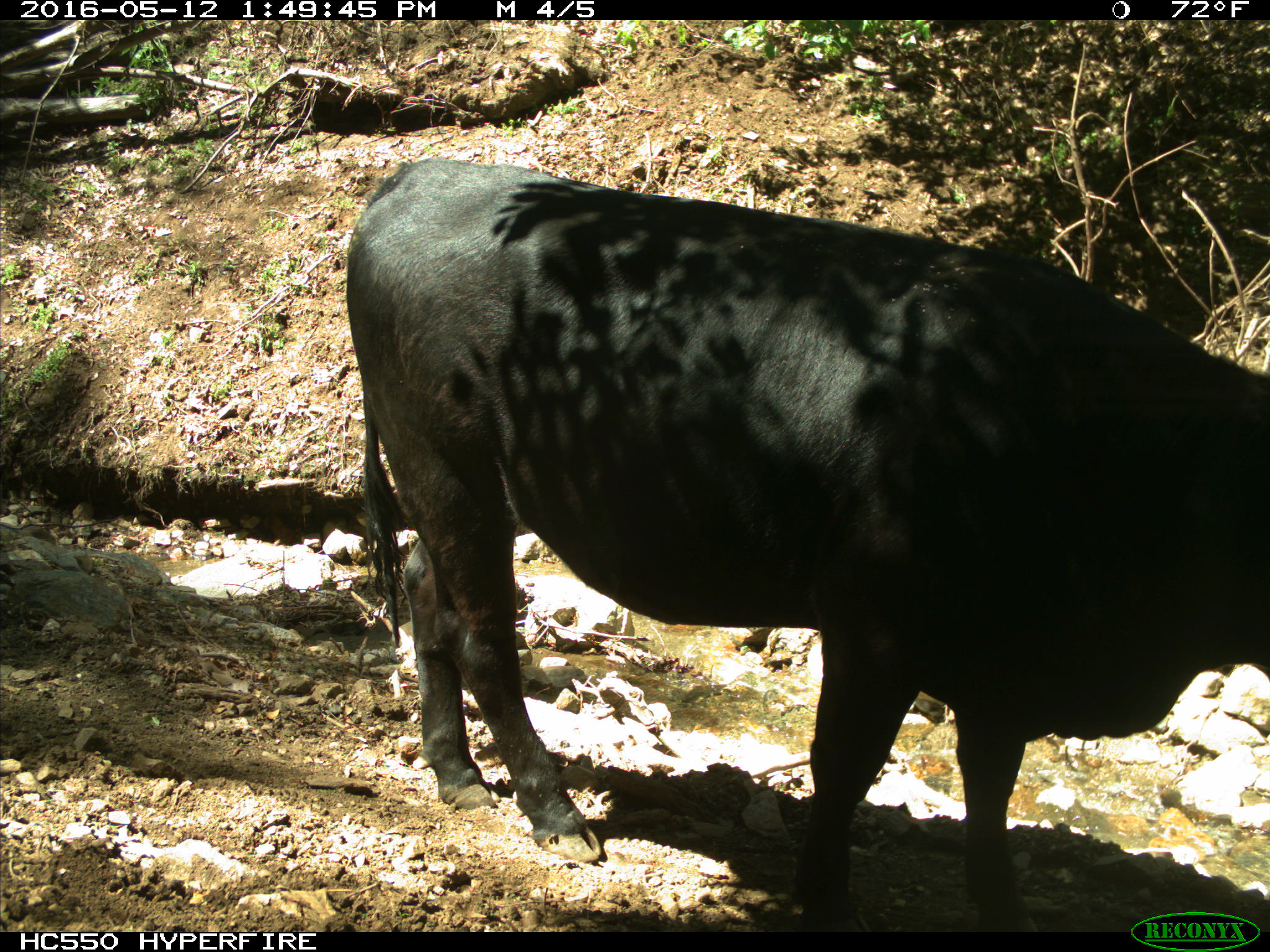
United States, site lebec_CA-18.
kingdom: Animalia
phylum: Chordata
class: Mammalia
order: Artiodactyla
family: Bovidae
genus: Bos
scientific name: Bos taurus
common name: domestic cow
Bos taurus (domestic cow).